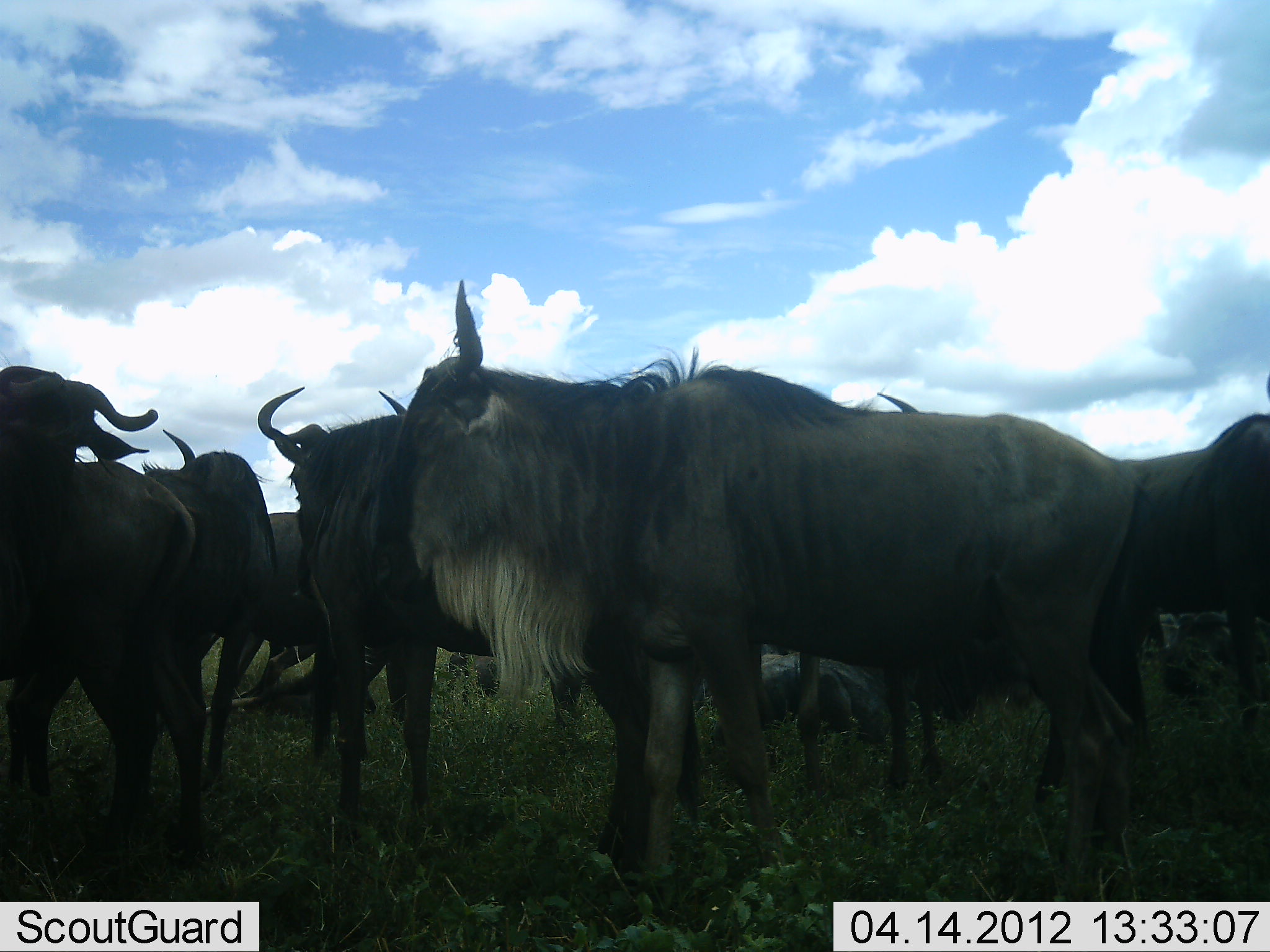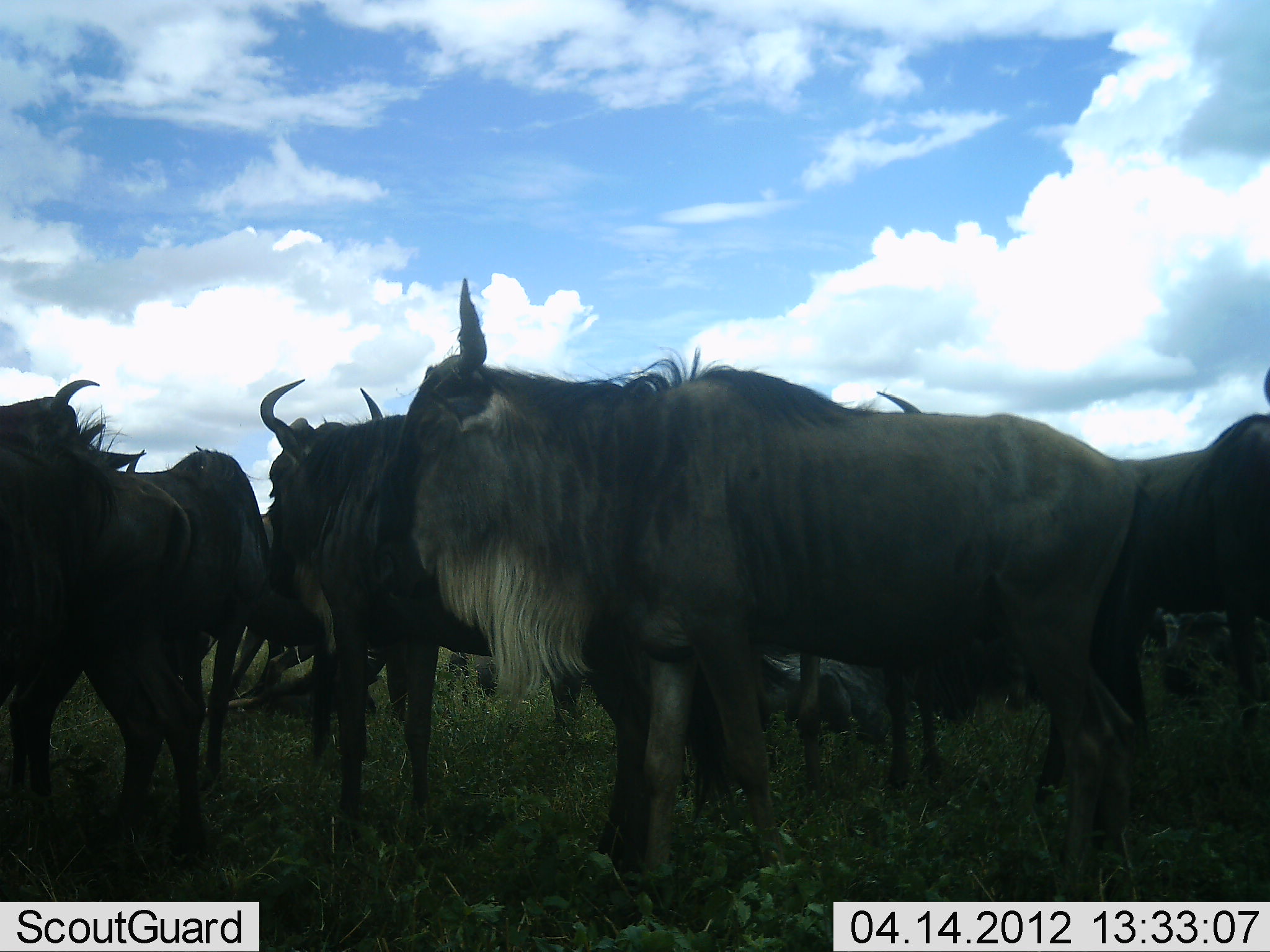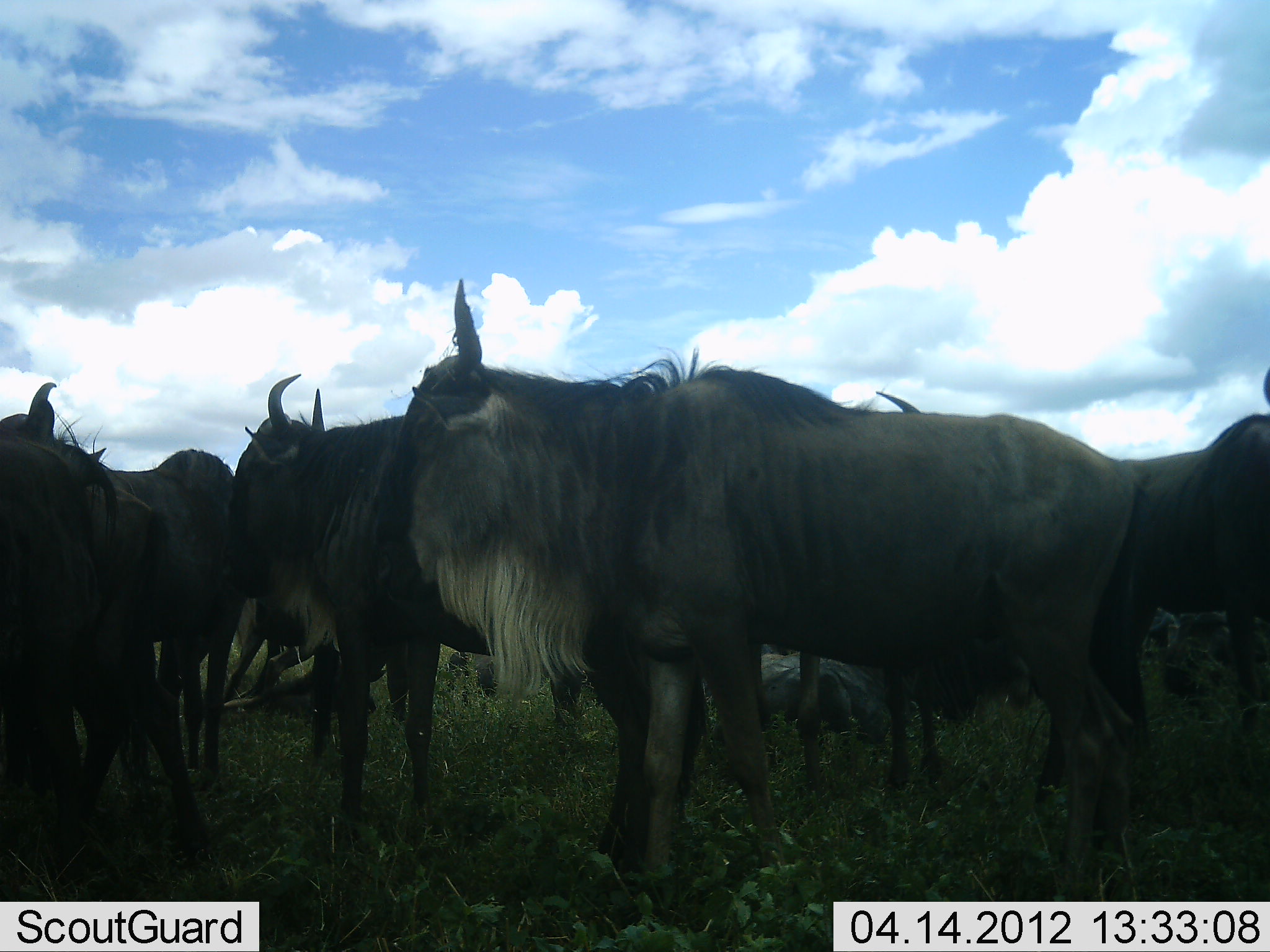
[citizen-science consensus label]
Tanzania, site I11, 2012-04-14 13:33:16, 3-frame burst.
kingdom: Animalia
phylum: Chordata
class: Mammalia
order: Artiodactyla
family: Bovidae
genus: Connochaetes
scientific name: Connochaetes taurinus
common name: blue wildebeest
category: wildebeest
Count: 11-50.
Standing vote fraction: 95%.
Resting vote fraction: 42%.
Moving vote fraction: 5%.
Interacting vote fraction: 26%.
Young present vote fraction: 0%.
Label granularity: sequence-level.